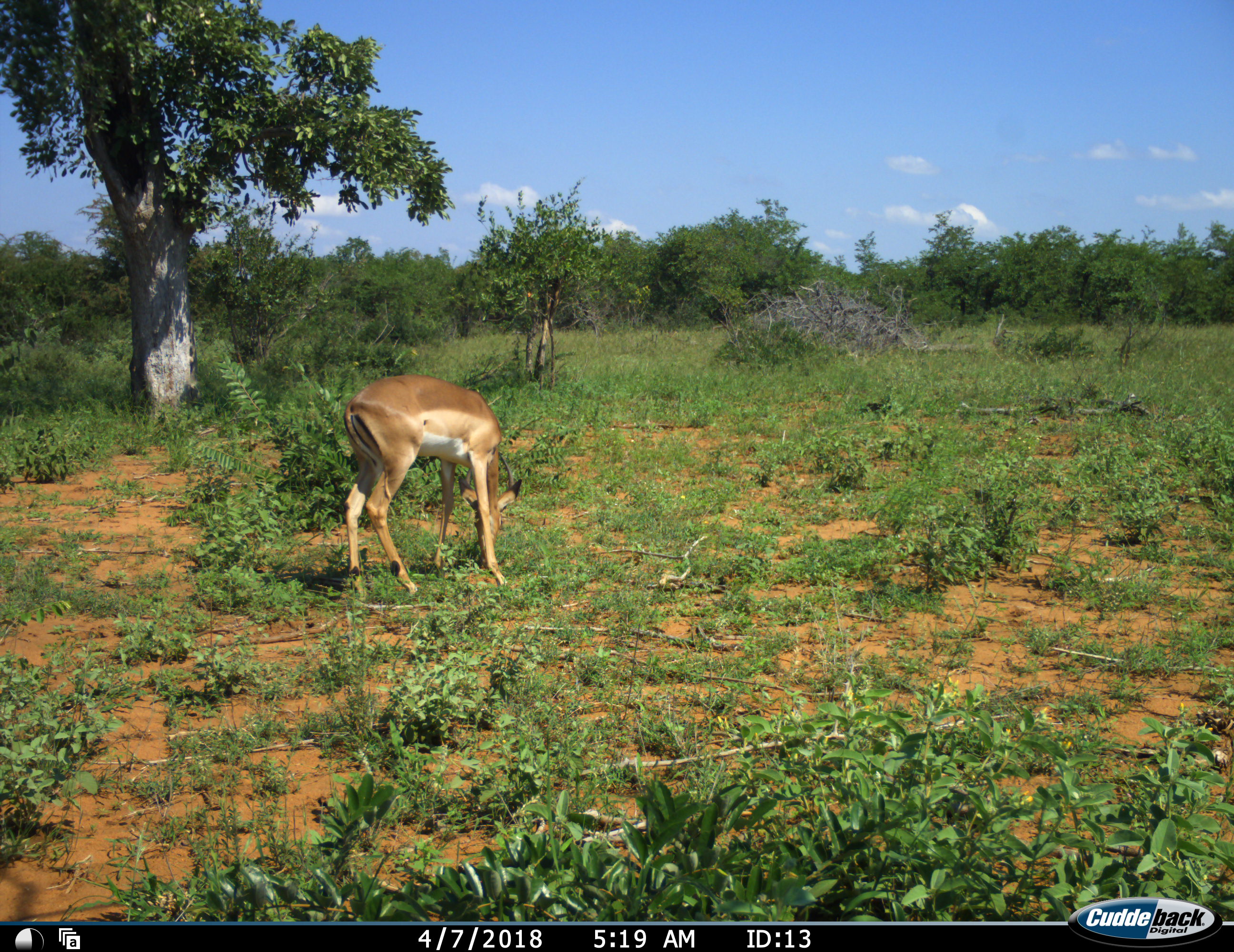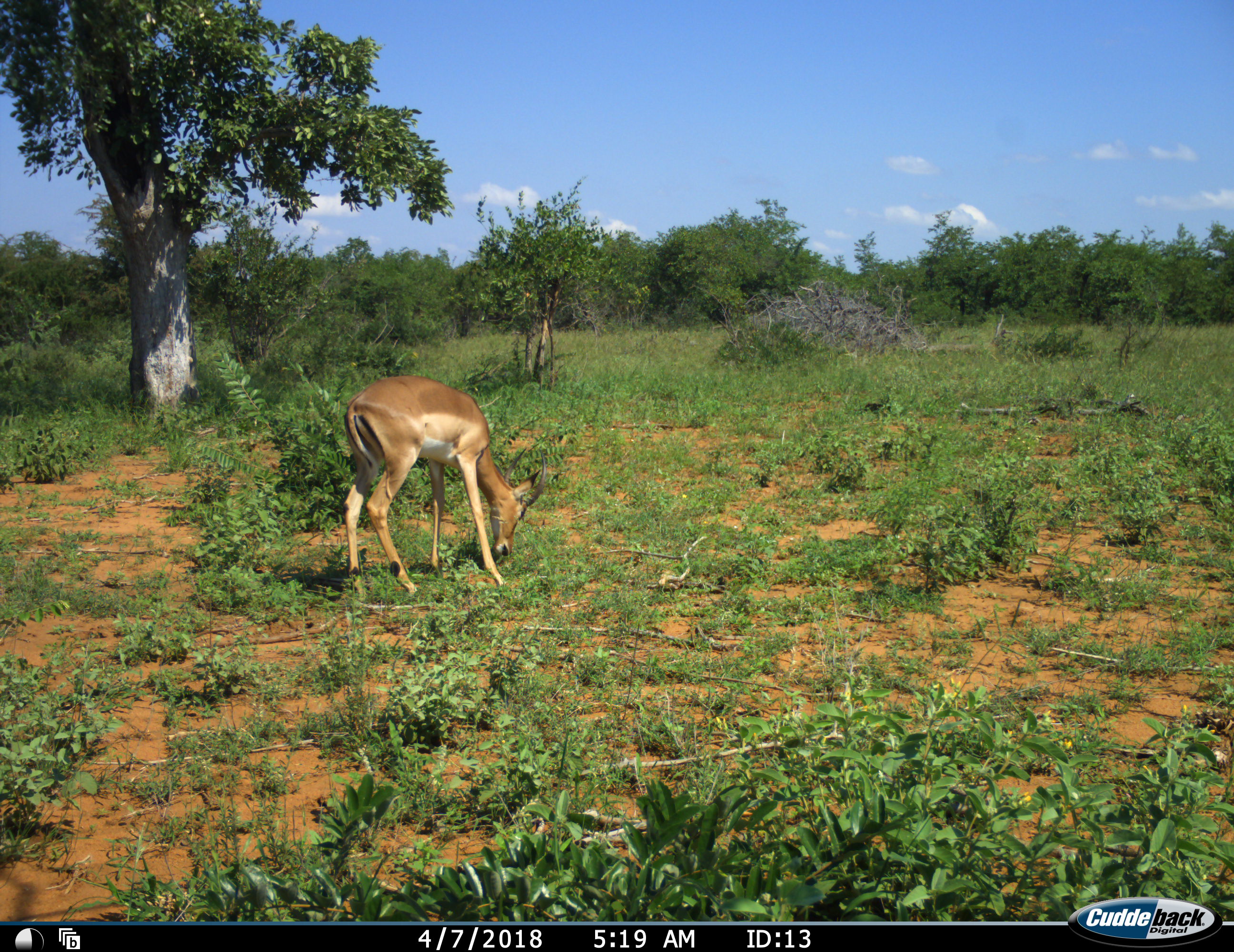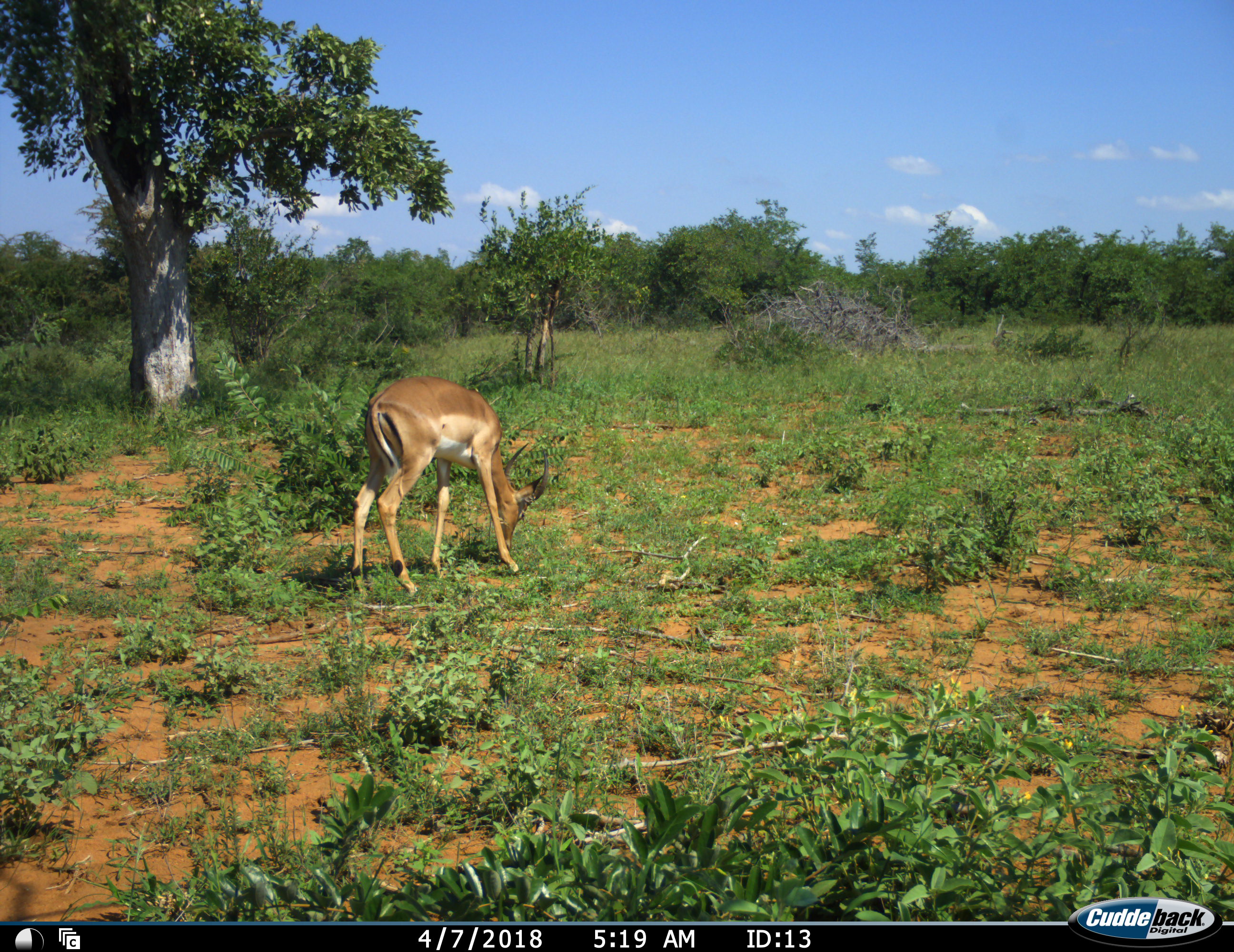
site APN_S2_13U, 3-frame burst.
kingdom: Animalia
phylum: Chordata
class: Mammalia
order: Artiodactyla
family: Bovidae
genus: Aepyceros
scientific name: Aepyceros melampus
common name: impala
Impala (Aepyceros melampus), count 1. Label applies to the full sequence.